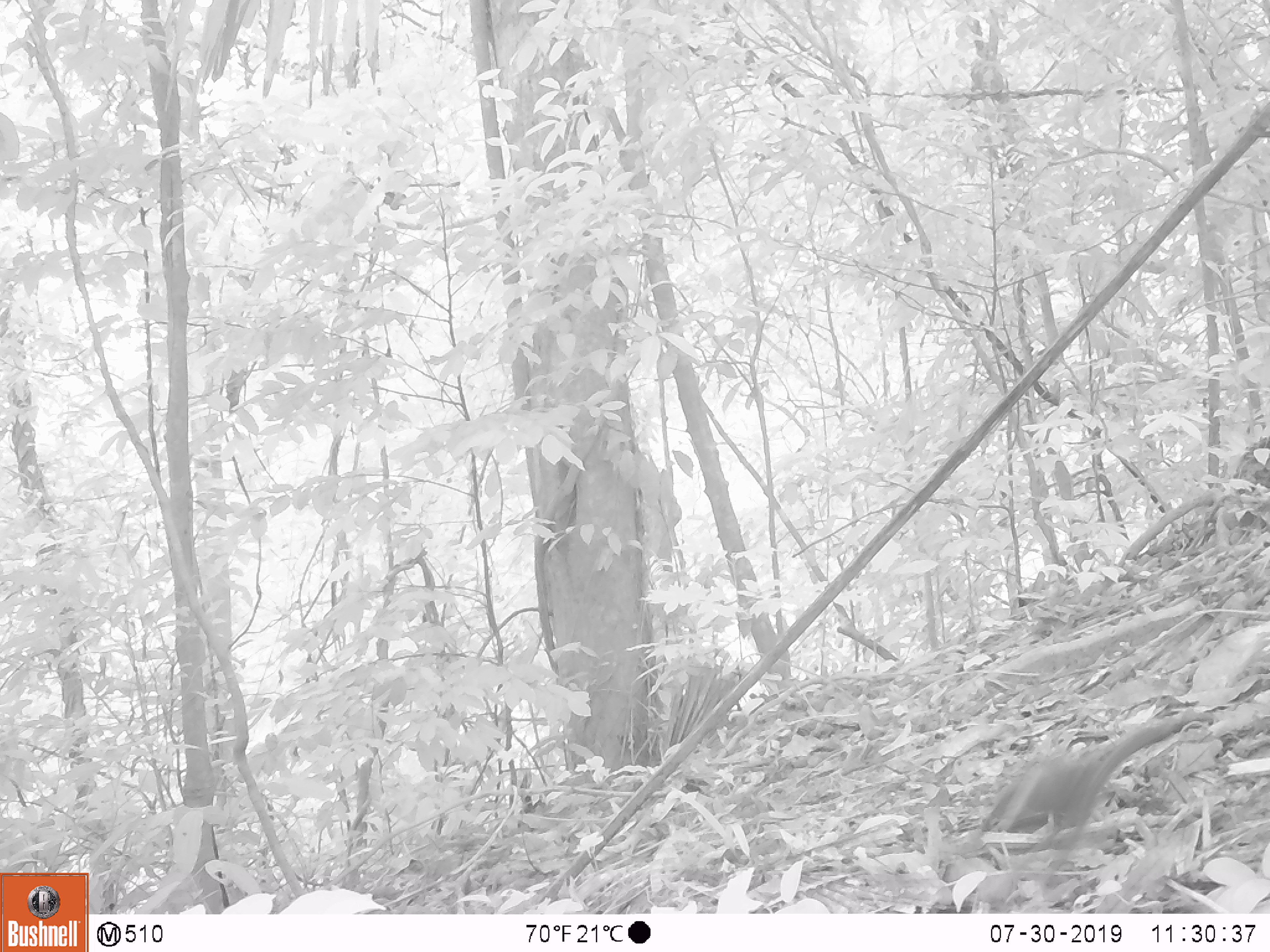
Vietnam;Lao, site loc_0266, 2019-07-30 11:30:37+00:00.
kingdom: Animalia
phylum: Chordata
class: Mammalia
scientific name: Mammalia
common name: mammal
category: unidentified small mammal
Unidentified small mammal (mammal) (Mammalia). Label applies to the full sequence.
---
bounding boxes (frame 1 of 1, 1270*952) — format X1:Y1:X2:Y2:
unidentified small mammal: 978:707:1218:881